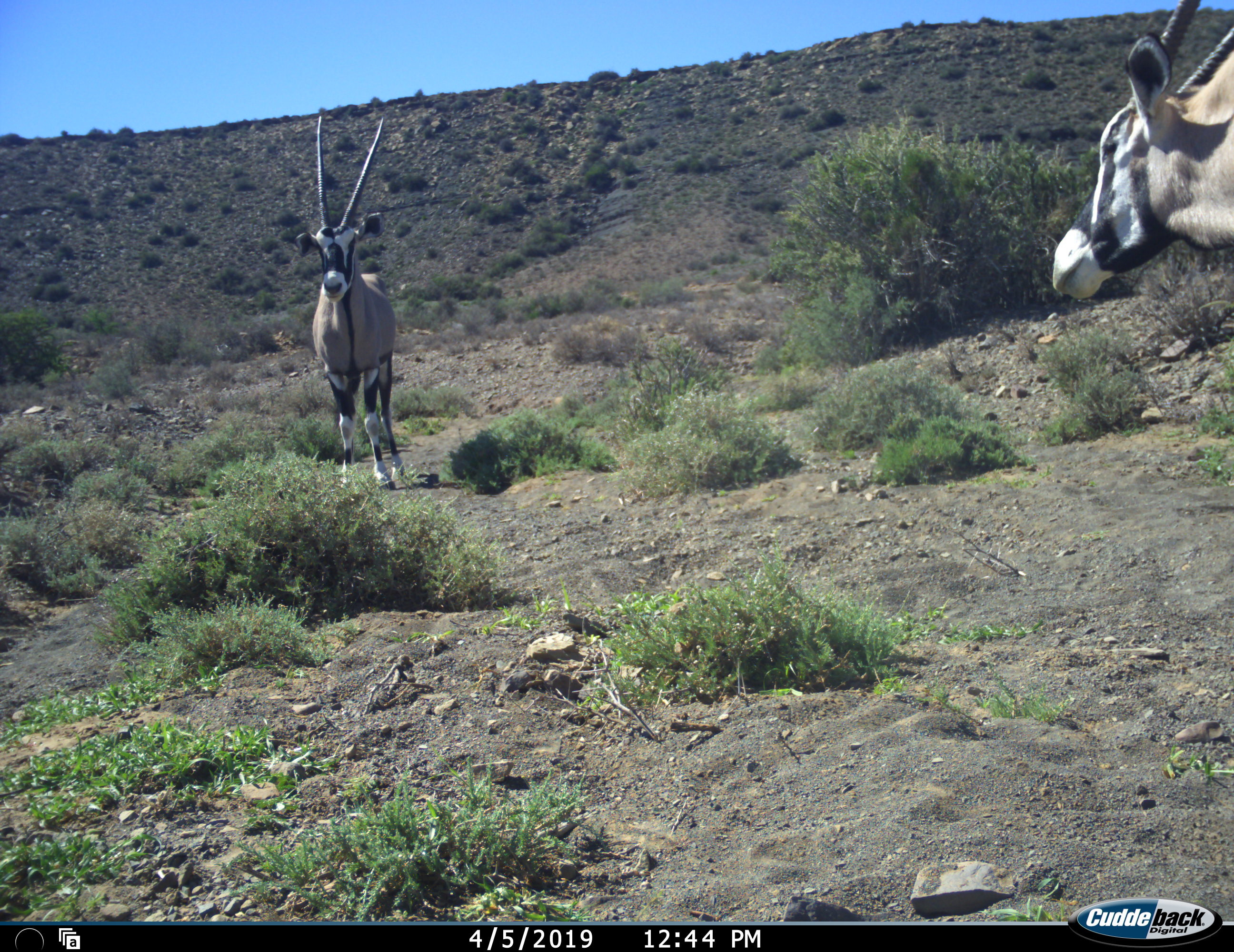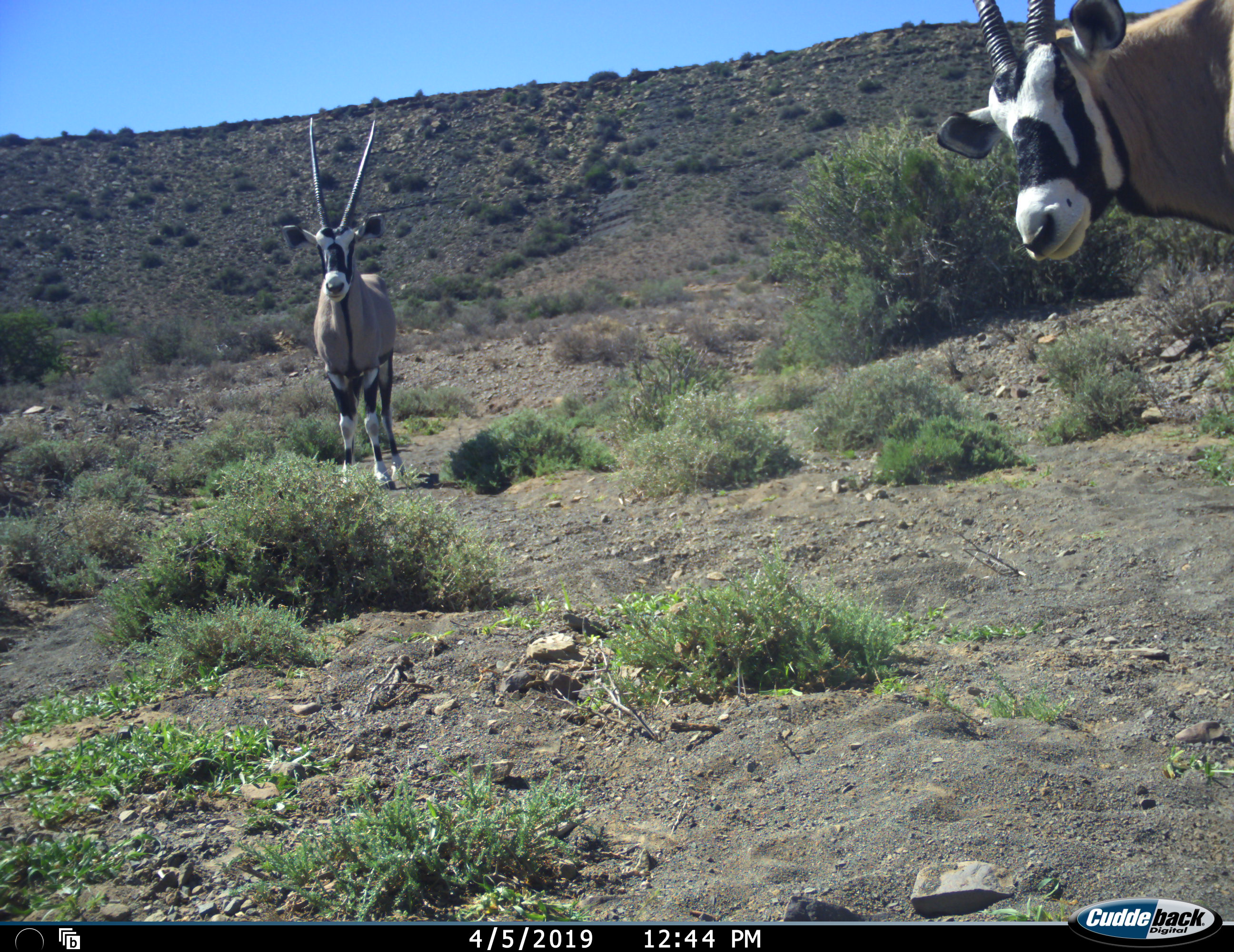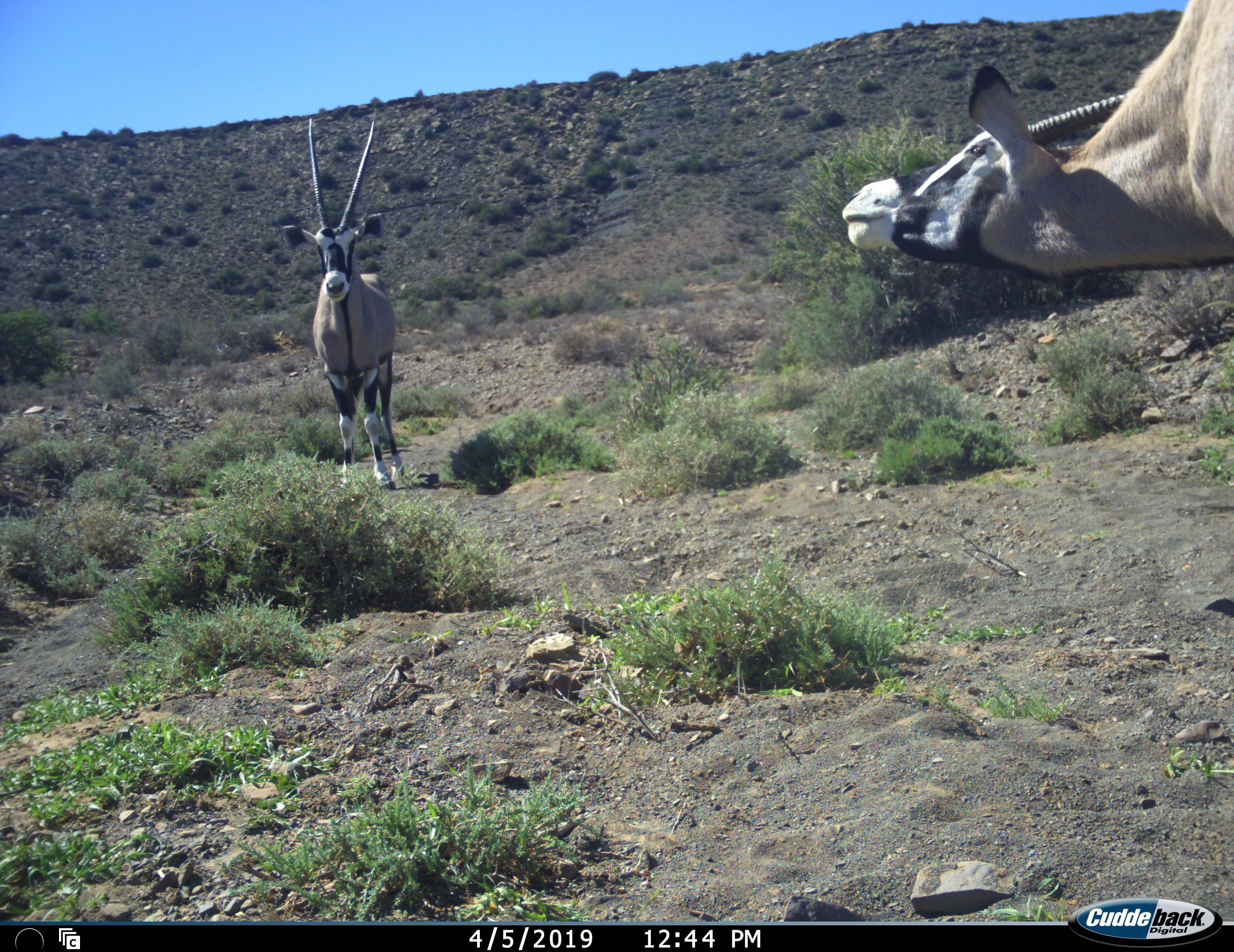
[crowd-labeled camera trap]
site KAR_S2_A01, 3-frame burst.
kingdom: Animalia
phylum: Chordata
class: Mammalia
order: Artiodactyla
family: Bovidae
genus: Oryx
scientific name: Oryx gazella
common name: gemsbok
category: oryx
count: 2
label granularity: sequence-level